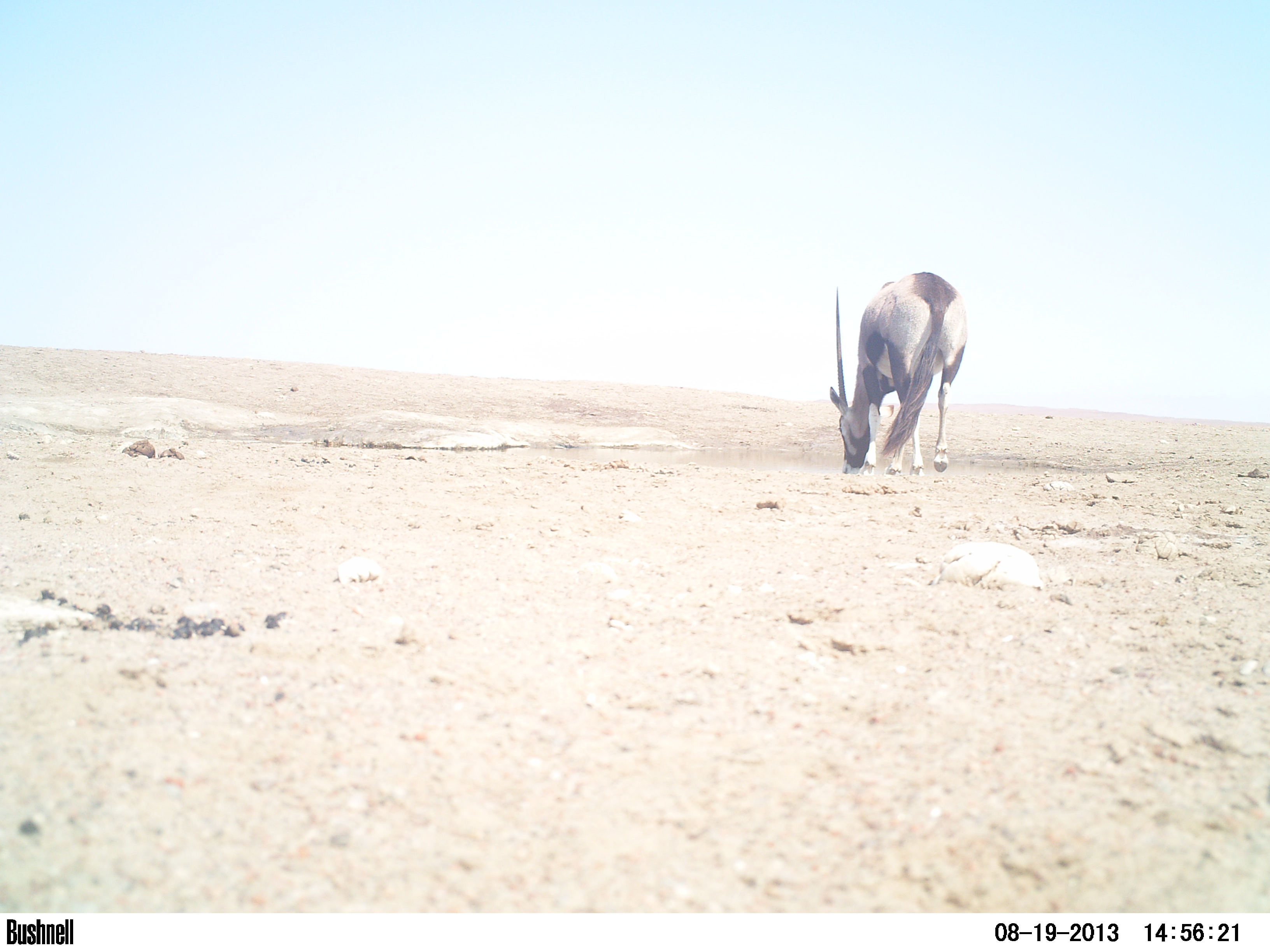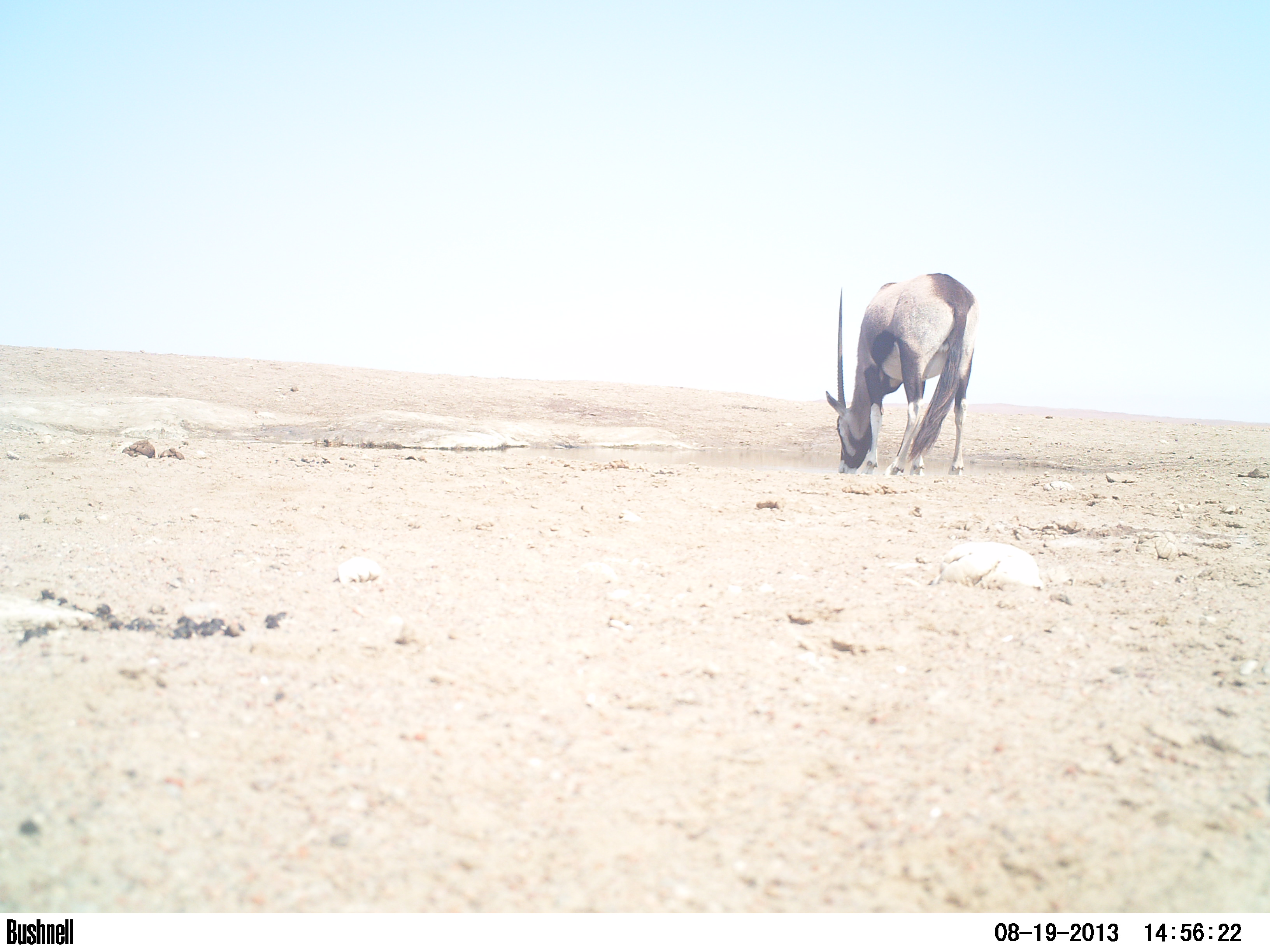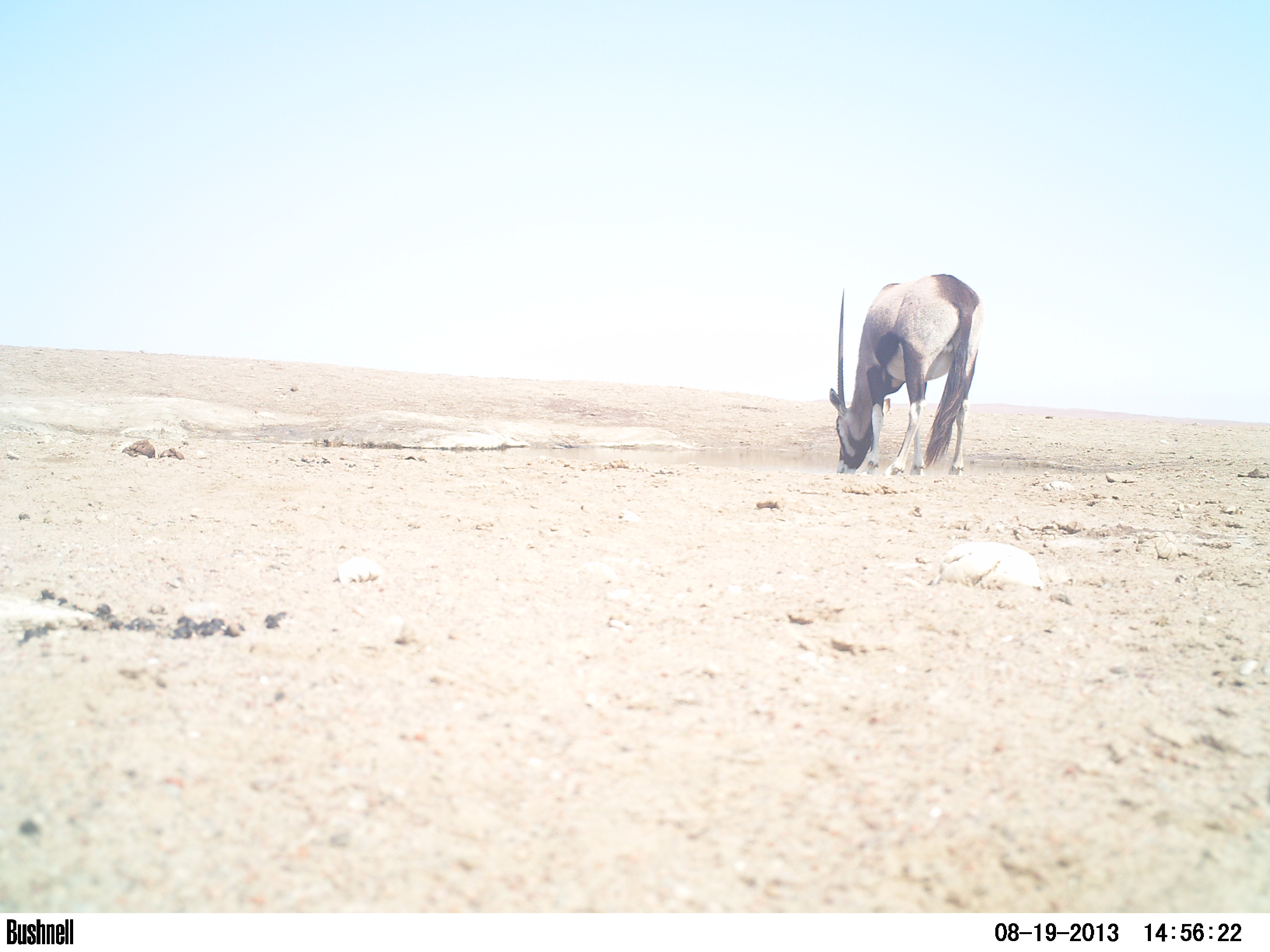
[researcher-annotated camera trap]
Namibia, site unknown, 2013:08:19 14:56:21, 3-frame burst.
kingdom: Animalia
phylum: Chordata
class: Mammalia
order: Artiodactyla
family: Bovidae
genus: Oryx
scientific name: Oryx gazella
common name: gemsbok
Oryx gazella (gemsbok).